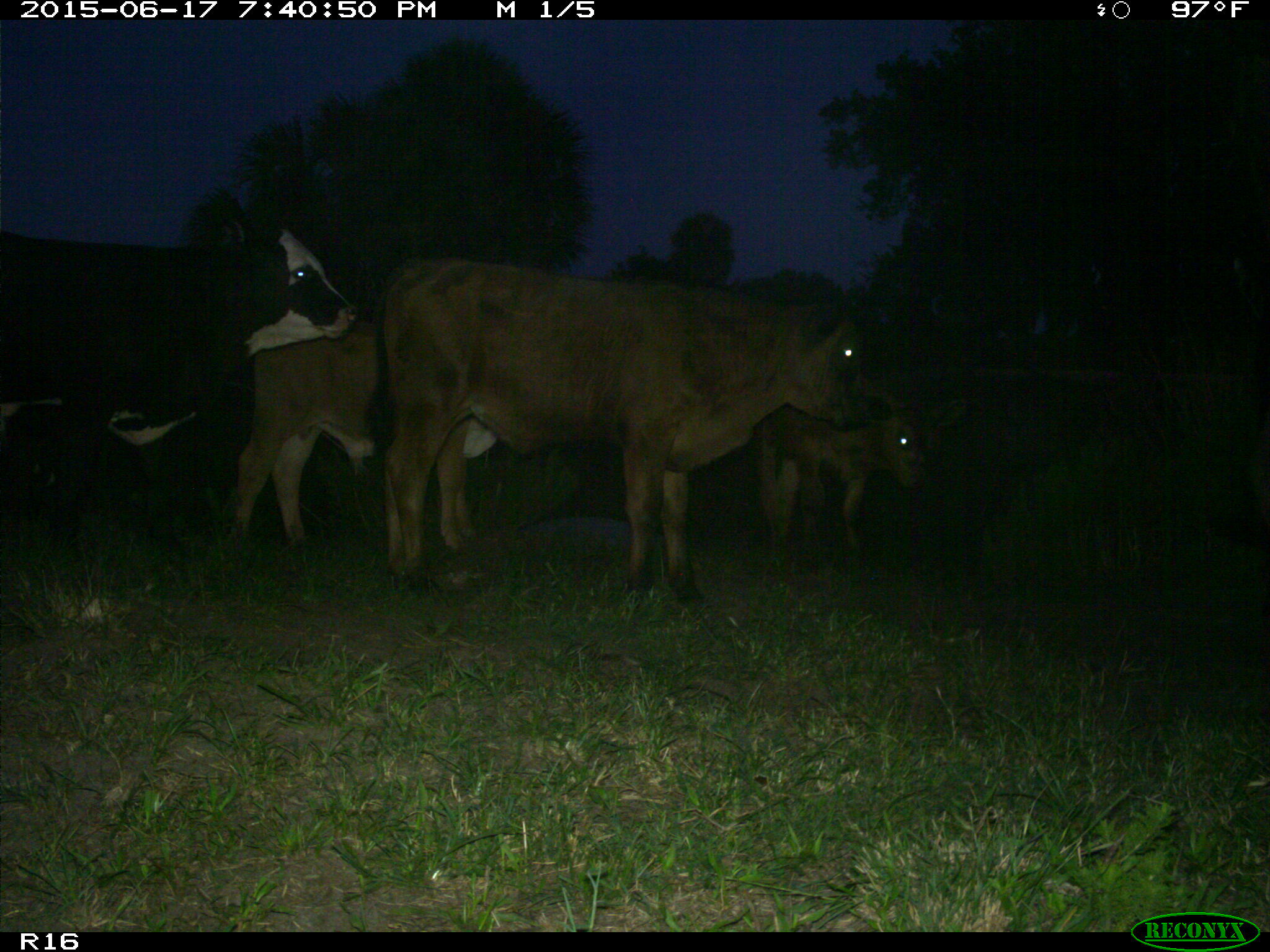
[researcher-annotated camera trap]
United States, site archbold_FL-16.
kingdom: Animalia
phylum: Chordata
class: Mammalia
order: Artiodactyla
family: Bovidae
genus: Bos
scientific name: Bos taurus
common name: domestic cow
Bos taurus (domestic cow).